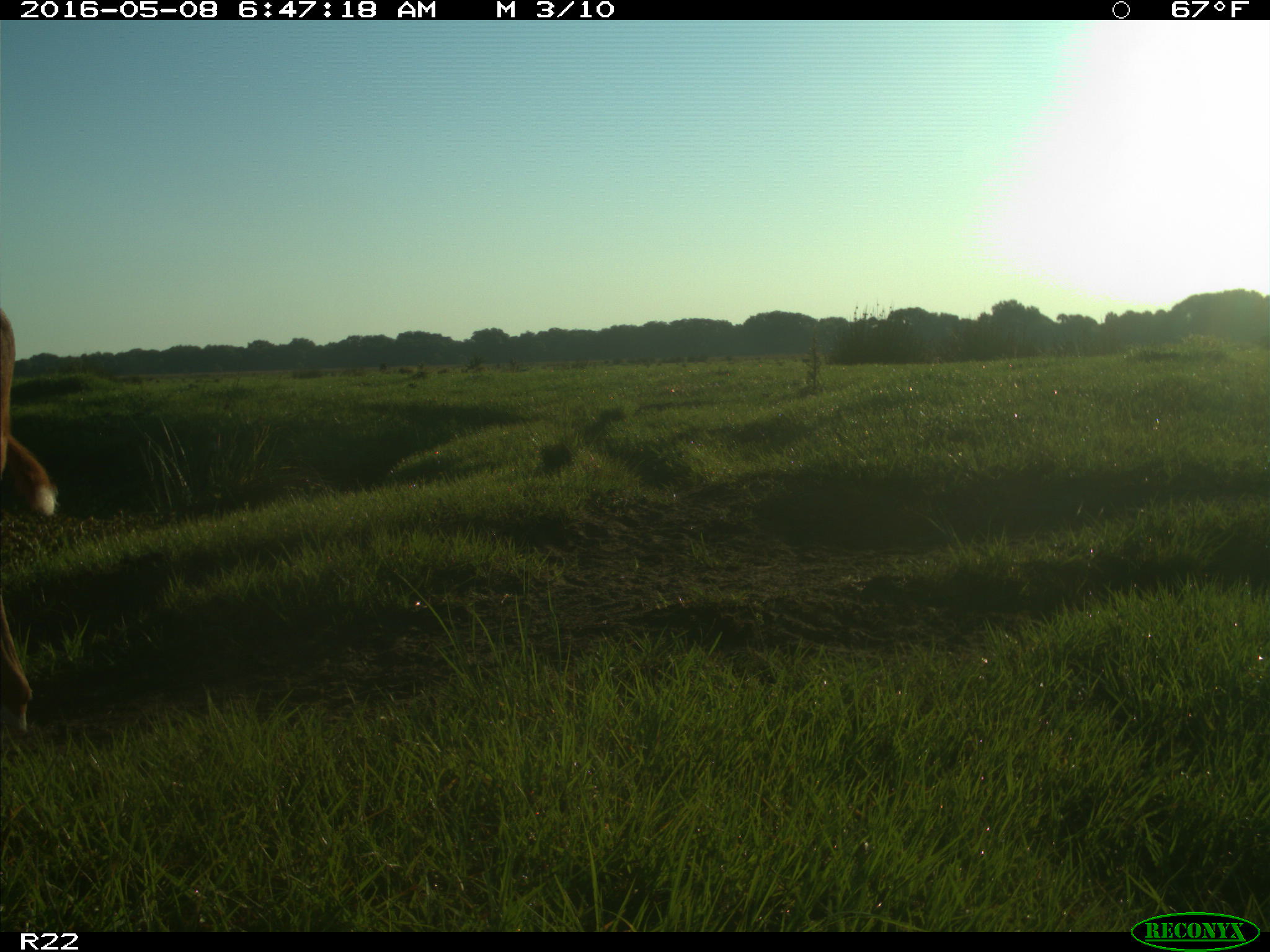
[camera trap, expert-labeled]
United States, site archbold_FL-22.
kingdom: Animalia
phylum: Chordata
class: Mammalia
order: Artiodactyla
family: Bovidae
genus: Bos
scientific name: Bos taurus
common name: domestic cow